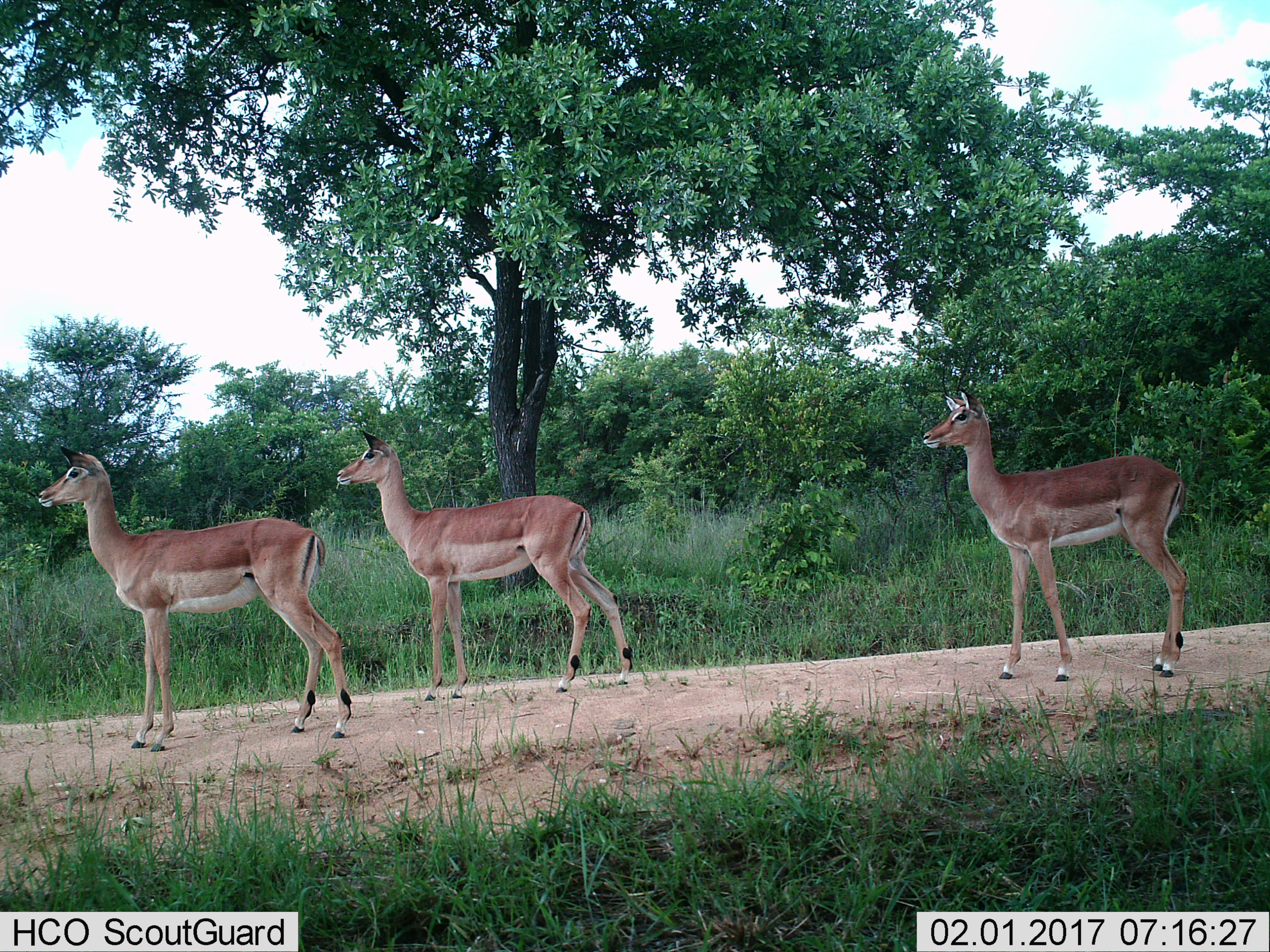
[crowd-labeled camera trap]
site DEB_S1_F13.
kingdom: Animalia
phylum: Chordata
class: Mammalia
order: Artiodactyla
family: Bovidae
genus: Aepyceros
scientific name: Aepyceros melampus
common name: impala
Impala (Aepyceros melampus), count 3. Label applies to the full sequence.